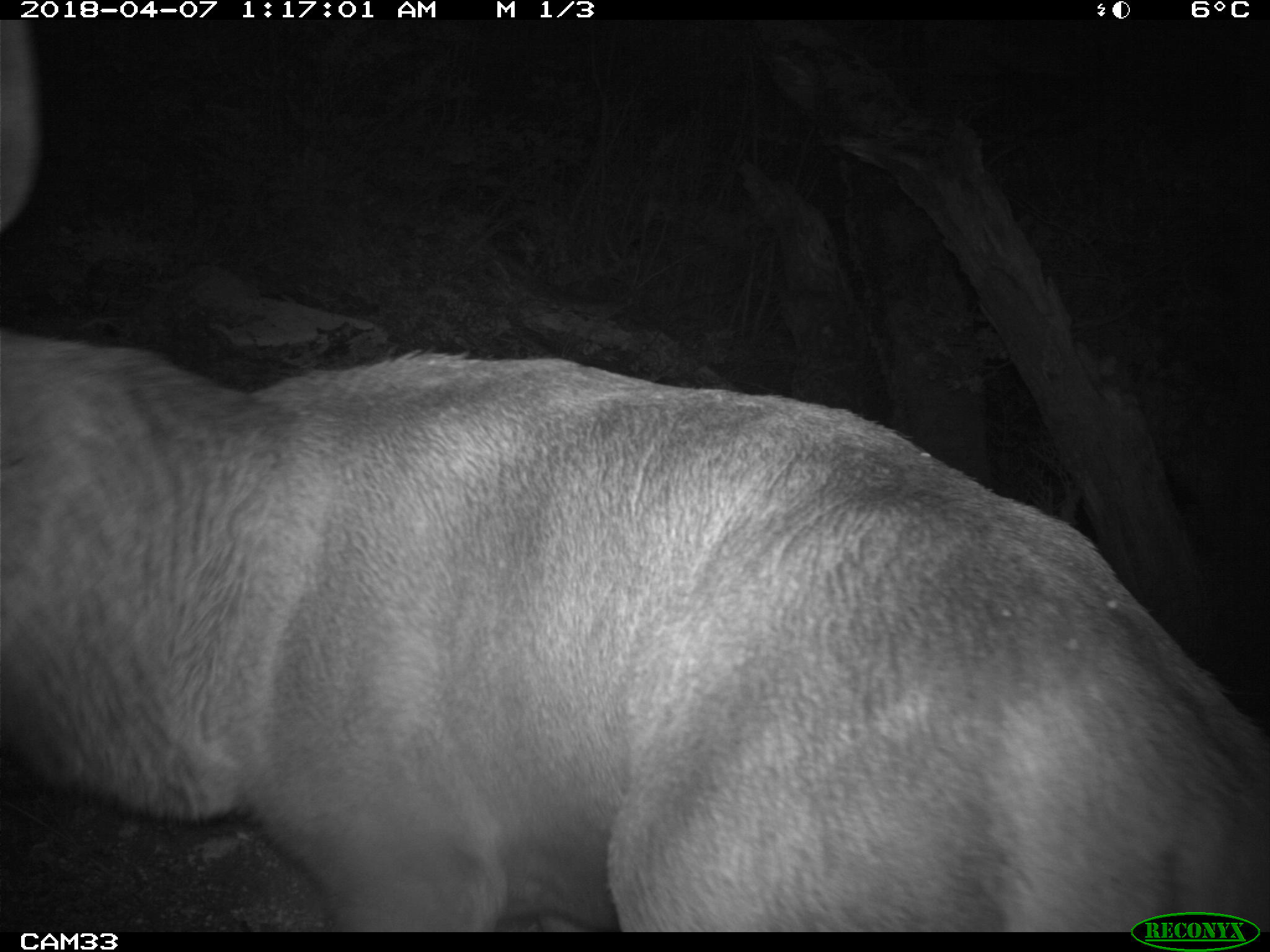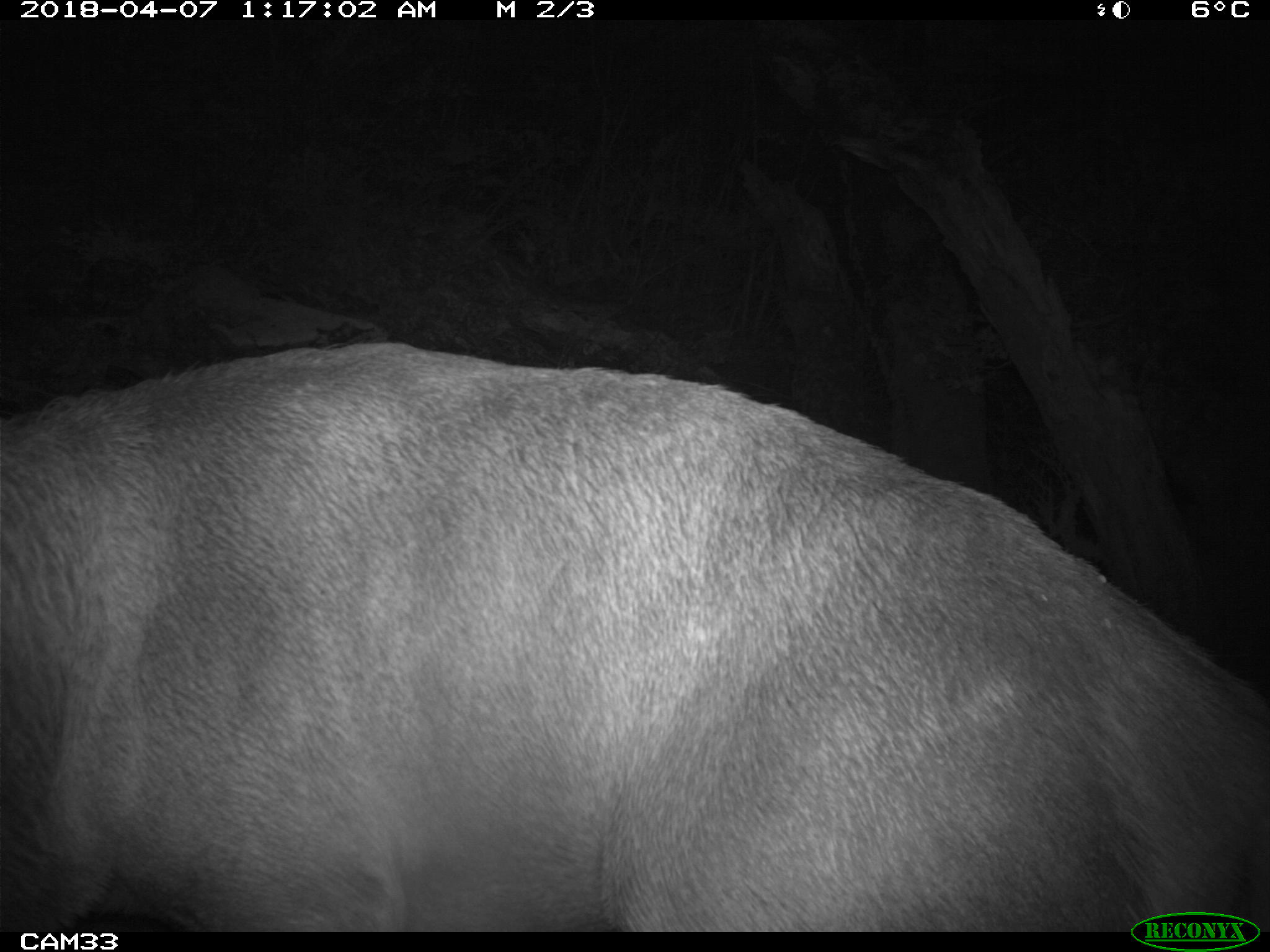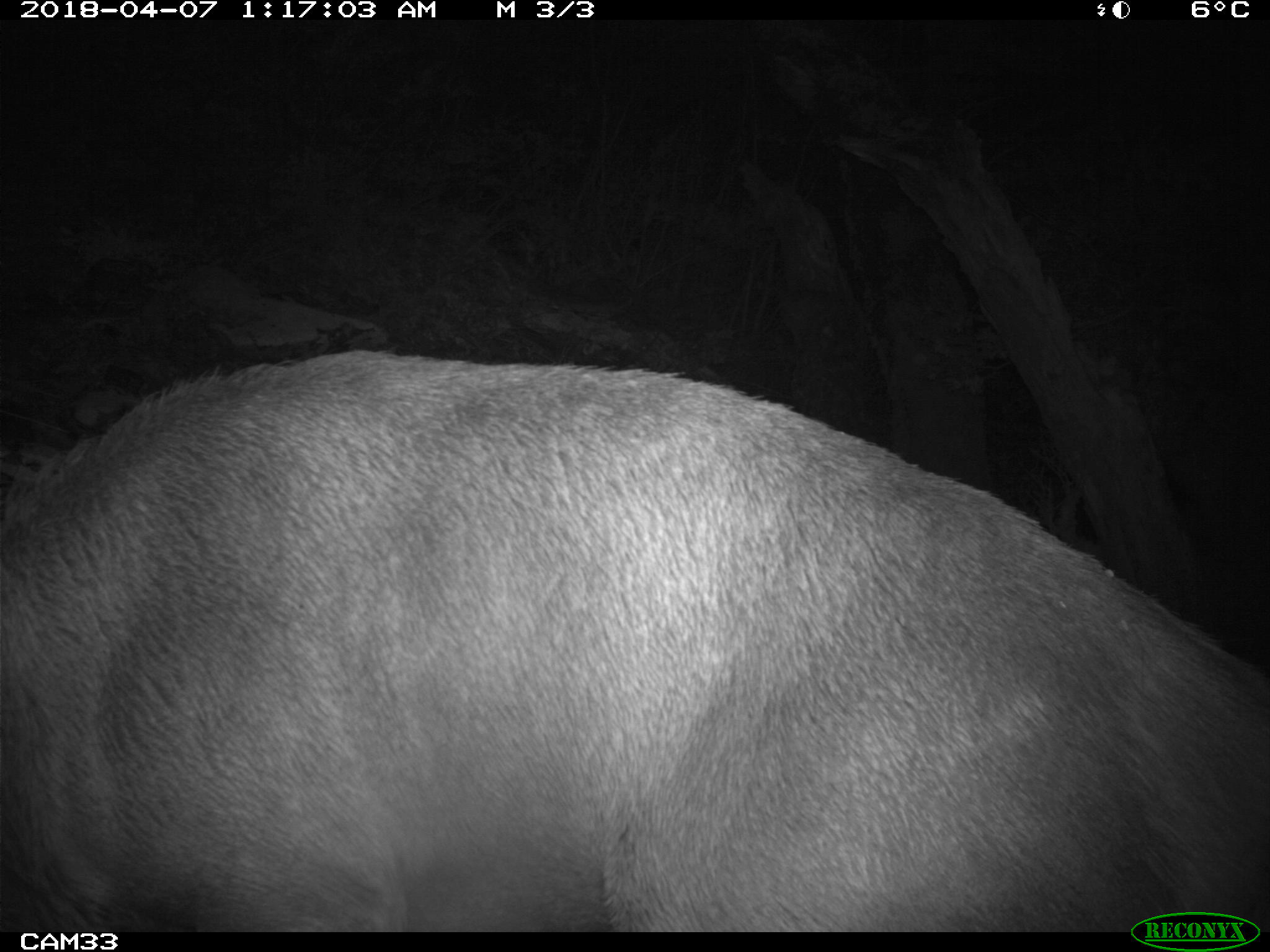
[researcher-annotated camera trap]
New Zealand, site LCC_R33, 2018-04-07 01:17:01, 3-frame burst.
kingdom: Animalia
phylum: Chordata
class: Mammalia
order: Artiodactyla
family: Cervidae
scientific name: Cervidae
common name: deer